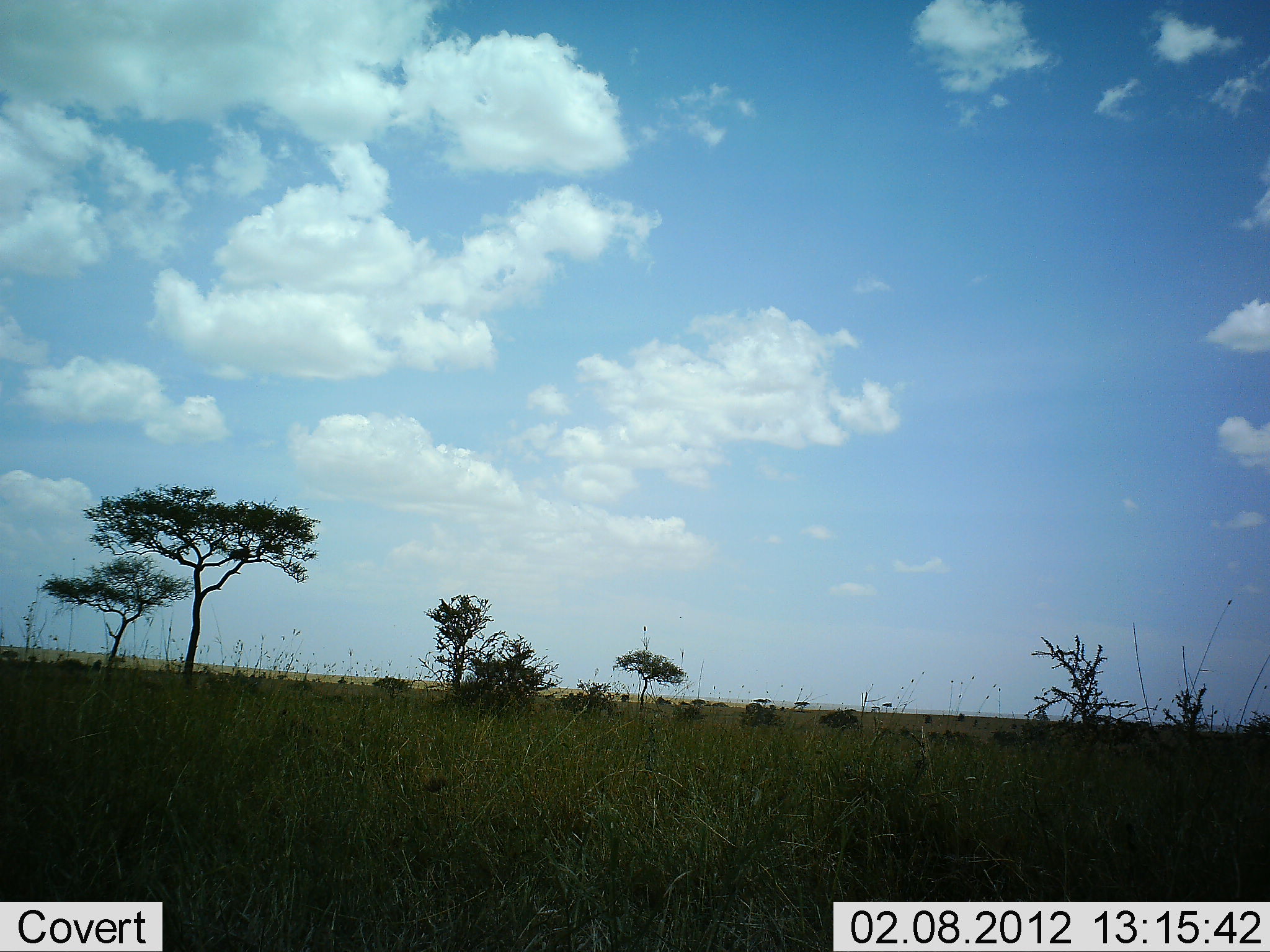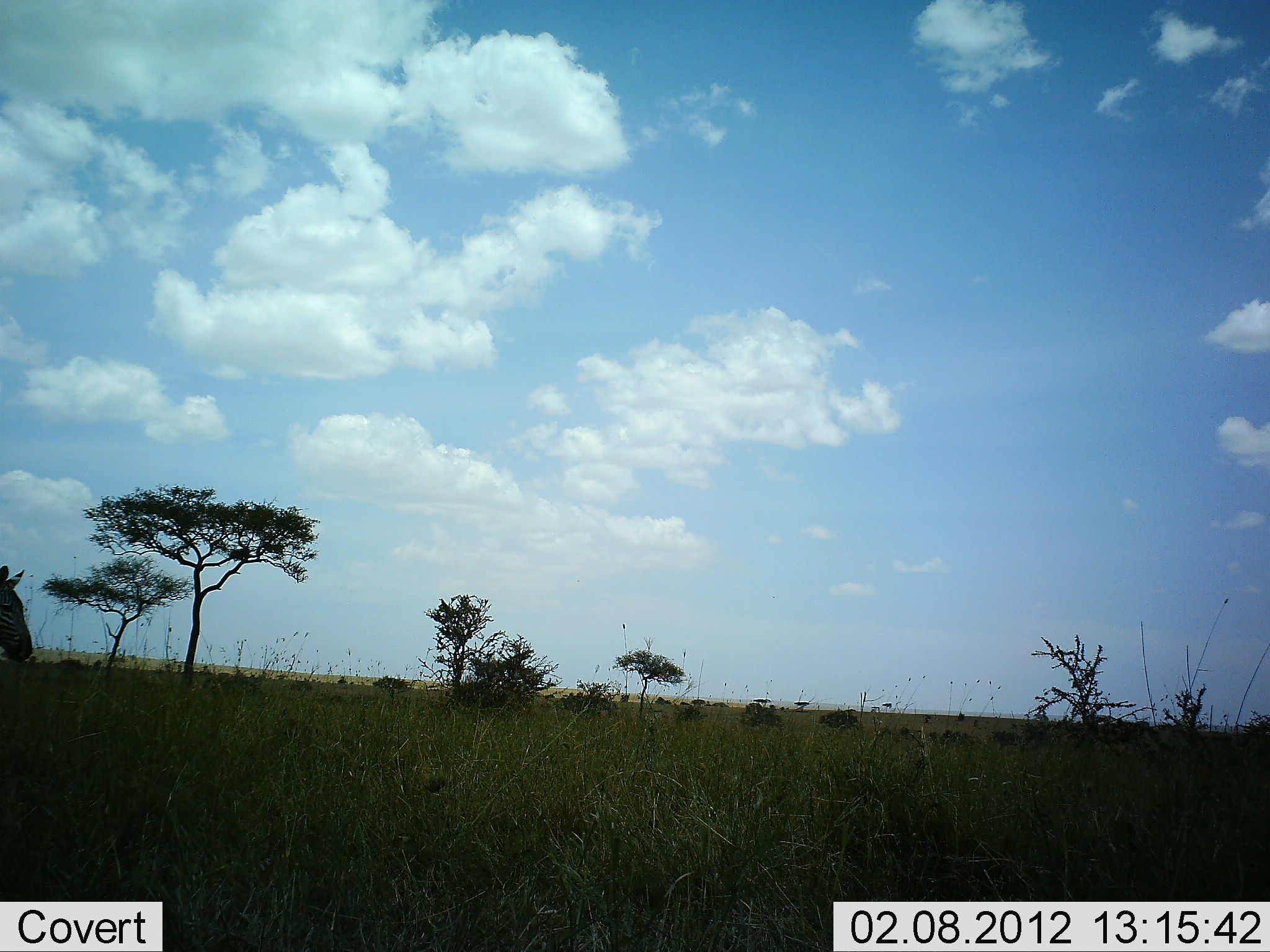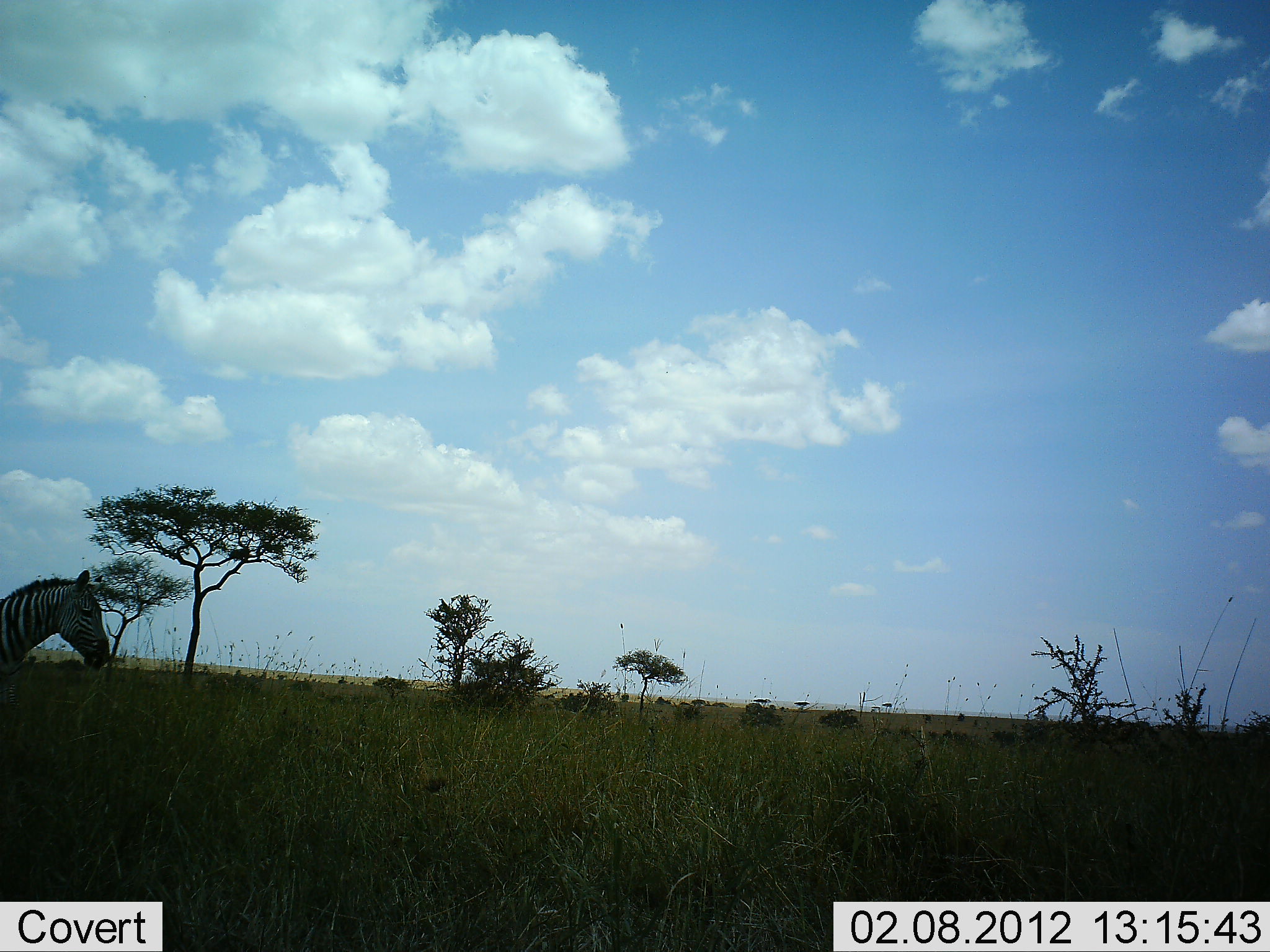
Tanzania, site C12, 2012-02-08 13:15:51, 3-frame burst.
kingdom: Animalia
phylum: Chordata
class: Mammalia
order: Perissodactyla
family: Equidae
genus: Equus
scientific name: Equus quagga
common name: plains zebra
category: zebra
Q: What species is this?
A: Zebra (plains zebra) (Equus quagga).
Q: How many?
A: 1.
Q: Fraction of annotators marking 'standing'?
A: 0%.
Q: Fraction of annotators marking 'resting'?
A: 0%.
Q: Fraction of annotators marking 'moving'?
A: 100%.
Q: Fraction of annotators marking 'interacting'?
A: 0%.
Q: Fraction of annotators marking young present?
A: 0%.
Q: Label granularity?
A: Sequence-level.